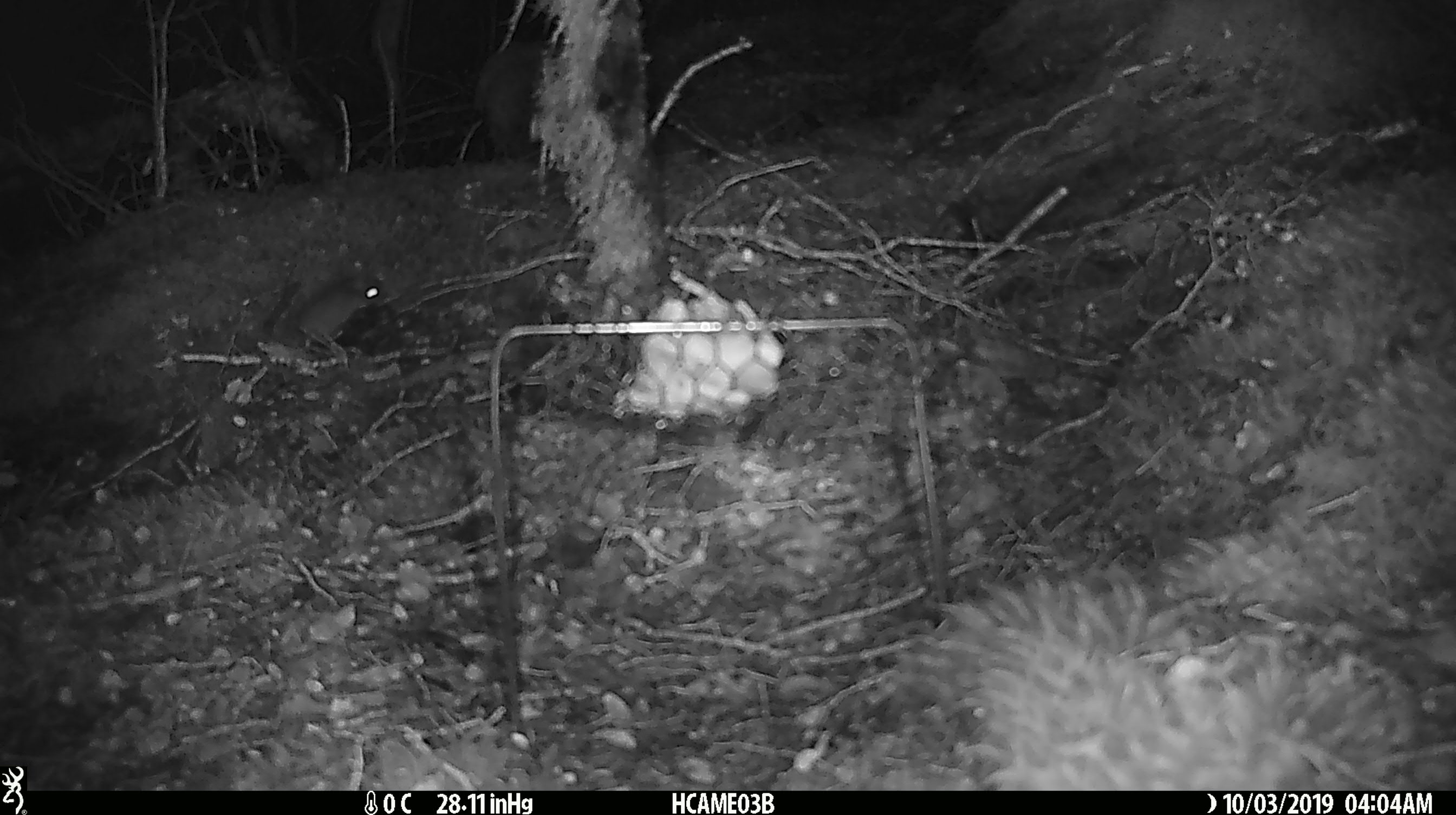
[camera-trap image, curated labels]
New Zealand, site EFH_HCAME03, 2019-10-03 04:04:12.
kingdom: Animalia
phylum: Chordata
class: Mammalia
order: Rodentia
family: Muridae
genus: Mus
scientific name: Mus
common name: mouse